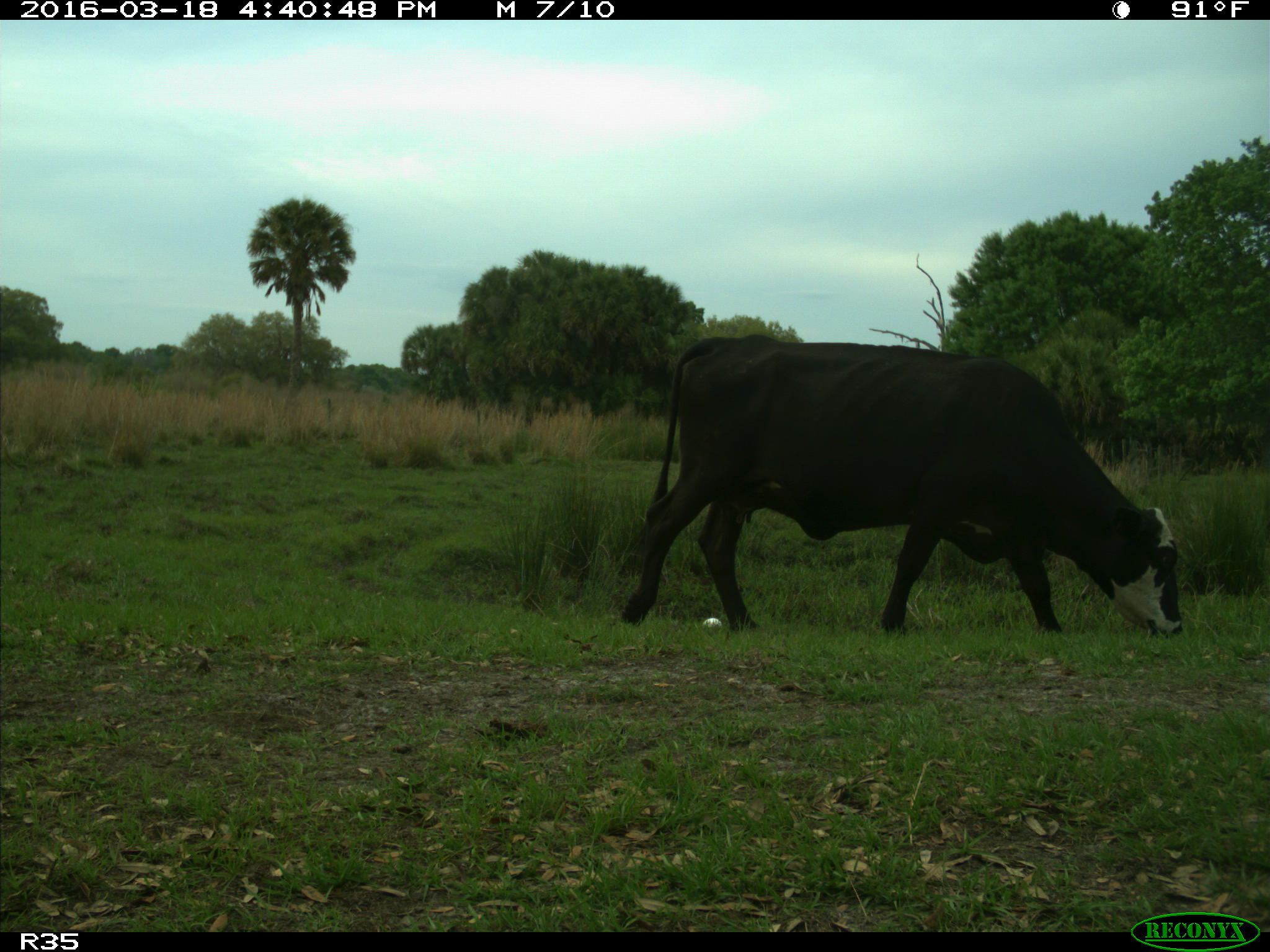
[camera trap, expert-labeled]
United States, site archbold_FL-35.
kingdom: Animalia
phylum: Chordata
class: Mammalia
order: Artiodactyla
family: Bovidae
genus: Bos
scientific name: Bos taurus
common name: domestic cow